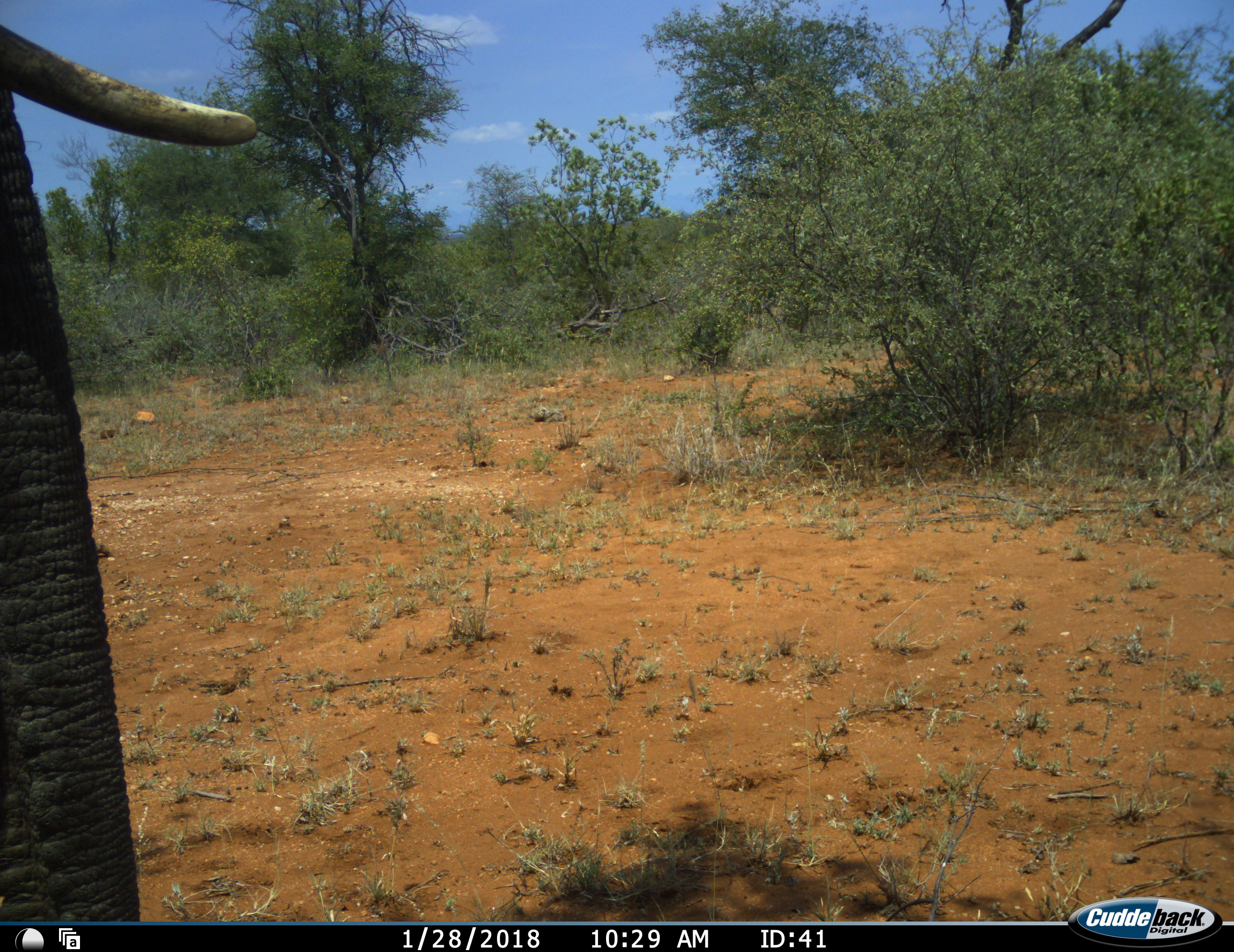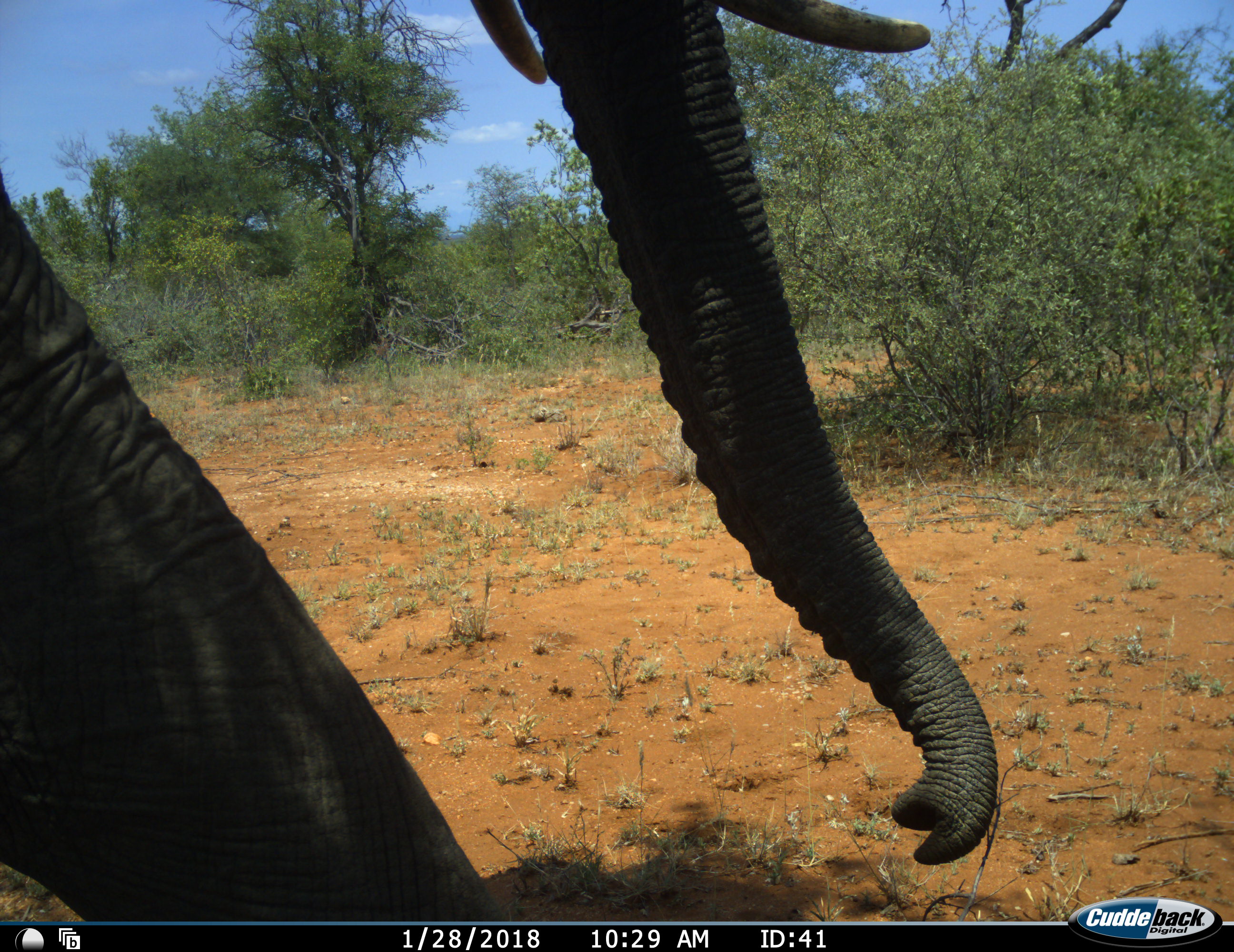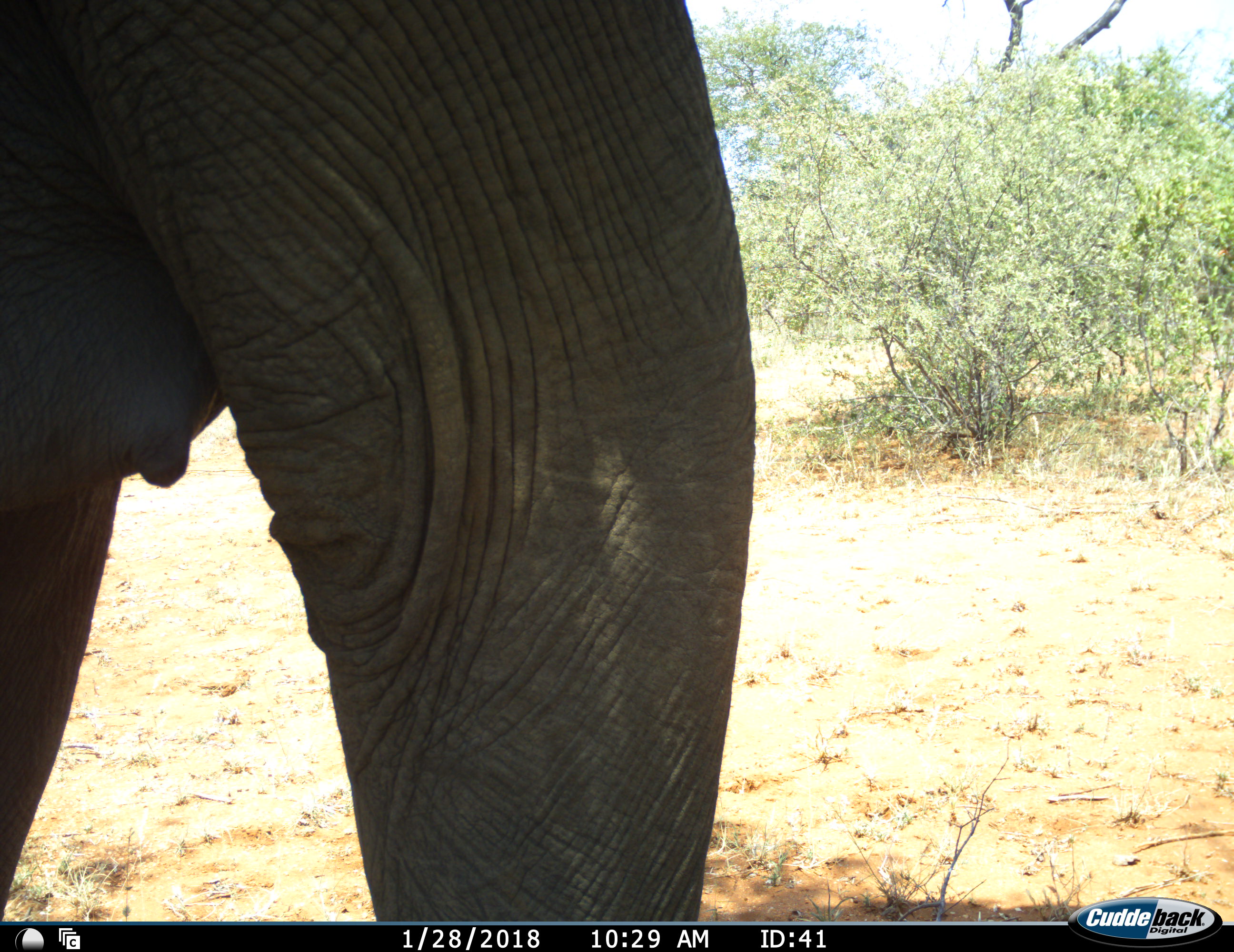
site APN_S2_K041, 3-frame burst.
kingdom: Animalia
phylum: Chordata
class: Mammalia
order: Proboscidea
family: Elephantidae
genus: Loxodonta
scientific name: Loxodonta africana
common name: african bush elephant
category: elephant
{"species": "elephant (african bush elephant) (Loxodonta africana)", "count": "1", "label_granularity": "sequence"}